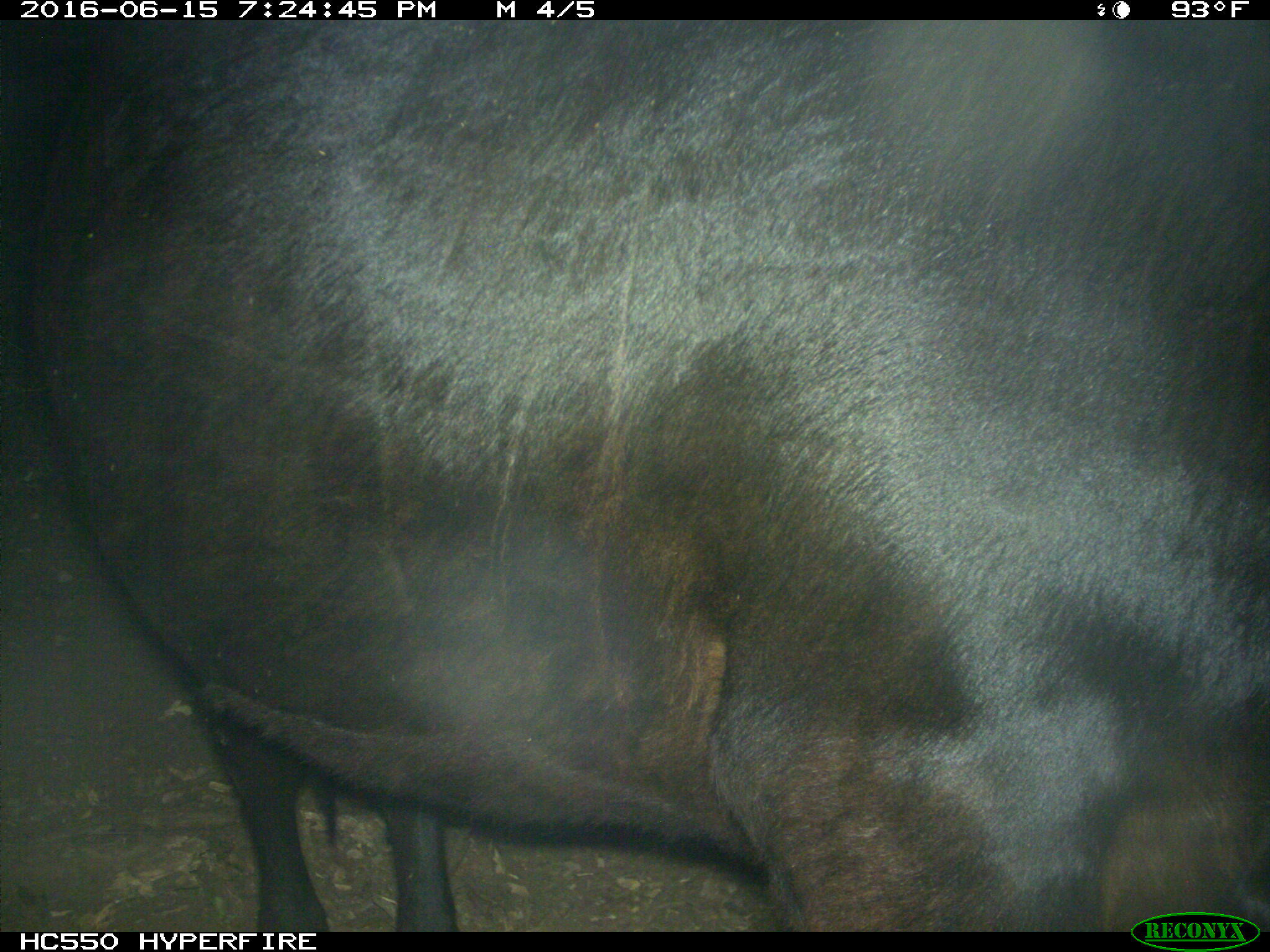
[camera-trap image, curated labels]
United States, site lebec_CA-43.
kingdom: Animalia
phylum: Chordata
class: Mammalia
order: Artiodactyla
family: Bovidae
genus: Bos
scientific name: Bos taurus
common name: domestic cow